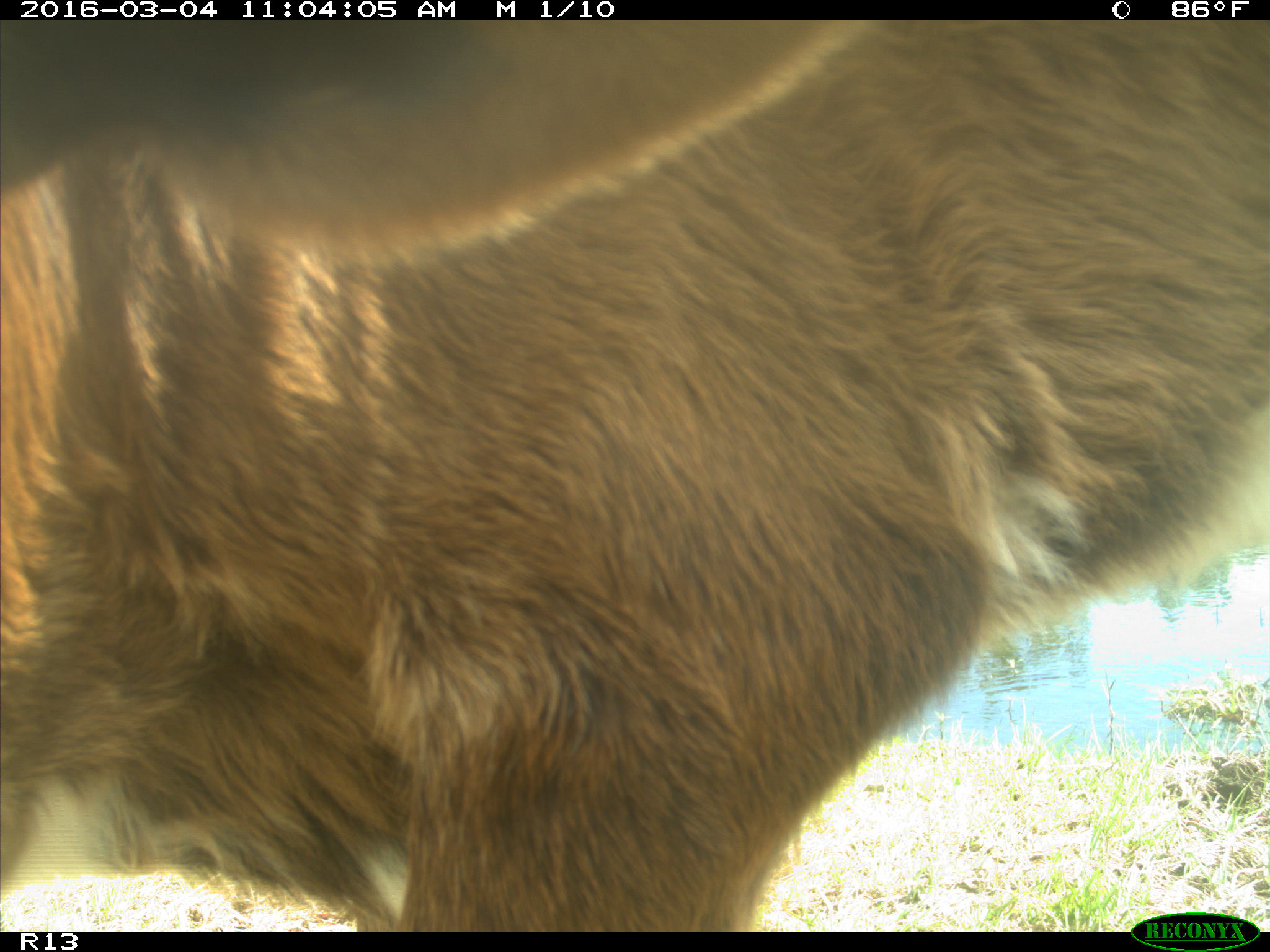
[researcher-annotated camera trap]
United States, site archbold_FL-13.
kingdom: Animalia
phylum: Chordata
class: Mammalia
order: Artiodactyla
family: Bovidae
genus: Bos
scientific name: Bos taurus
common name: domestic cow